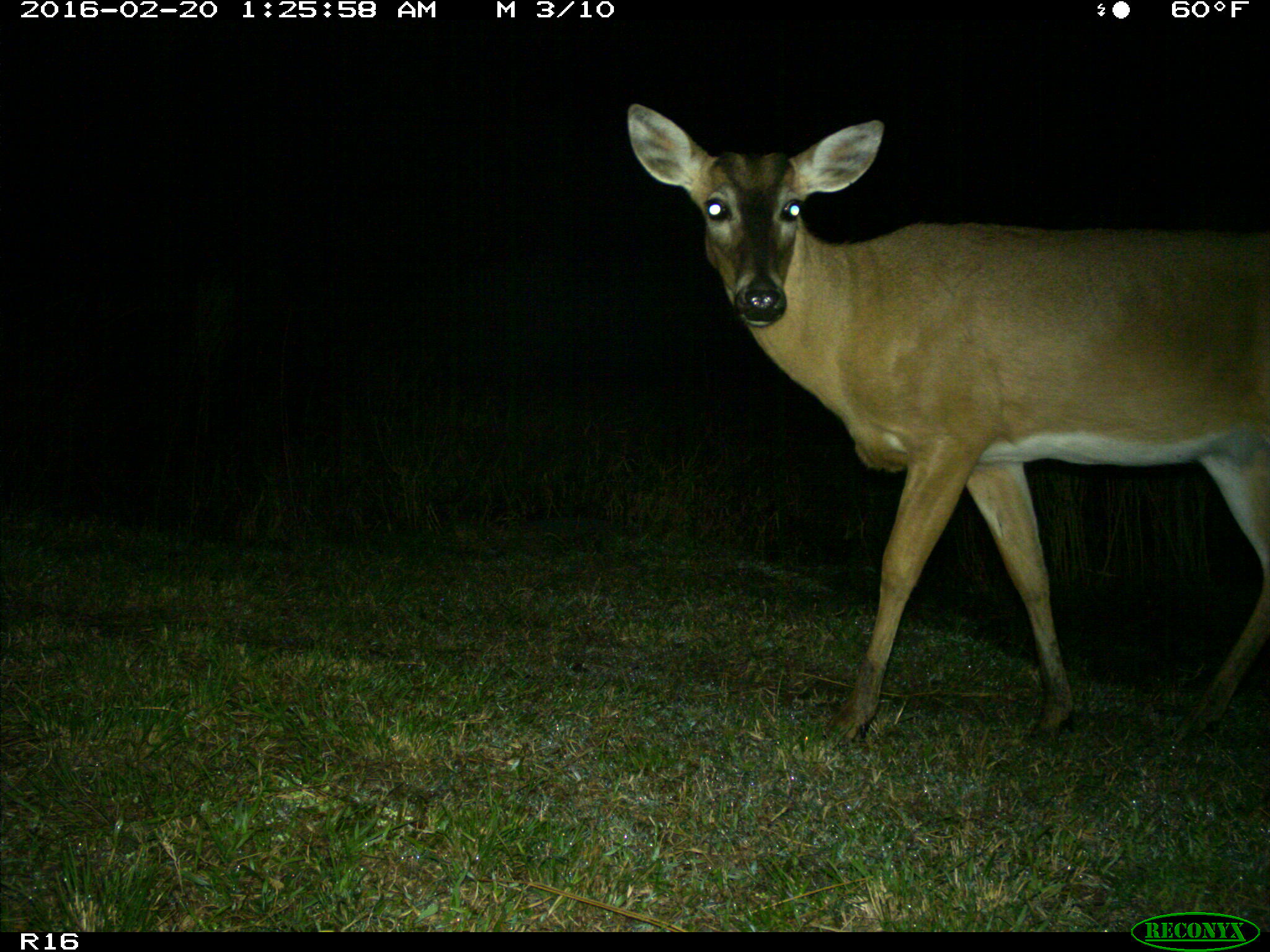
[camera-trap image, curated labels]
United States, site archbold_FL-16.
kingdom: Animalia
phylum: Chordata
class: Mammalia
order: Artiodactyla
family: Cervidae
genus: Odocoileus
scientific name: Odocoileus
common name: deer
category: unidentified deer